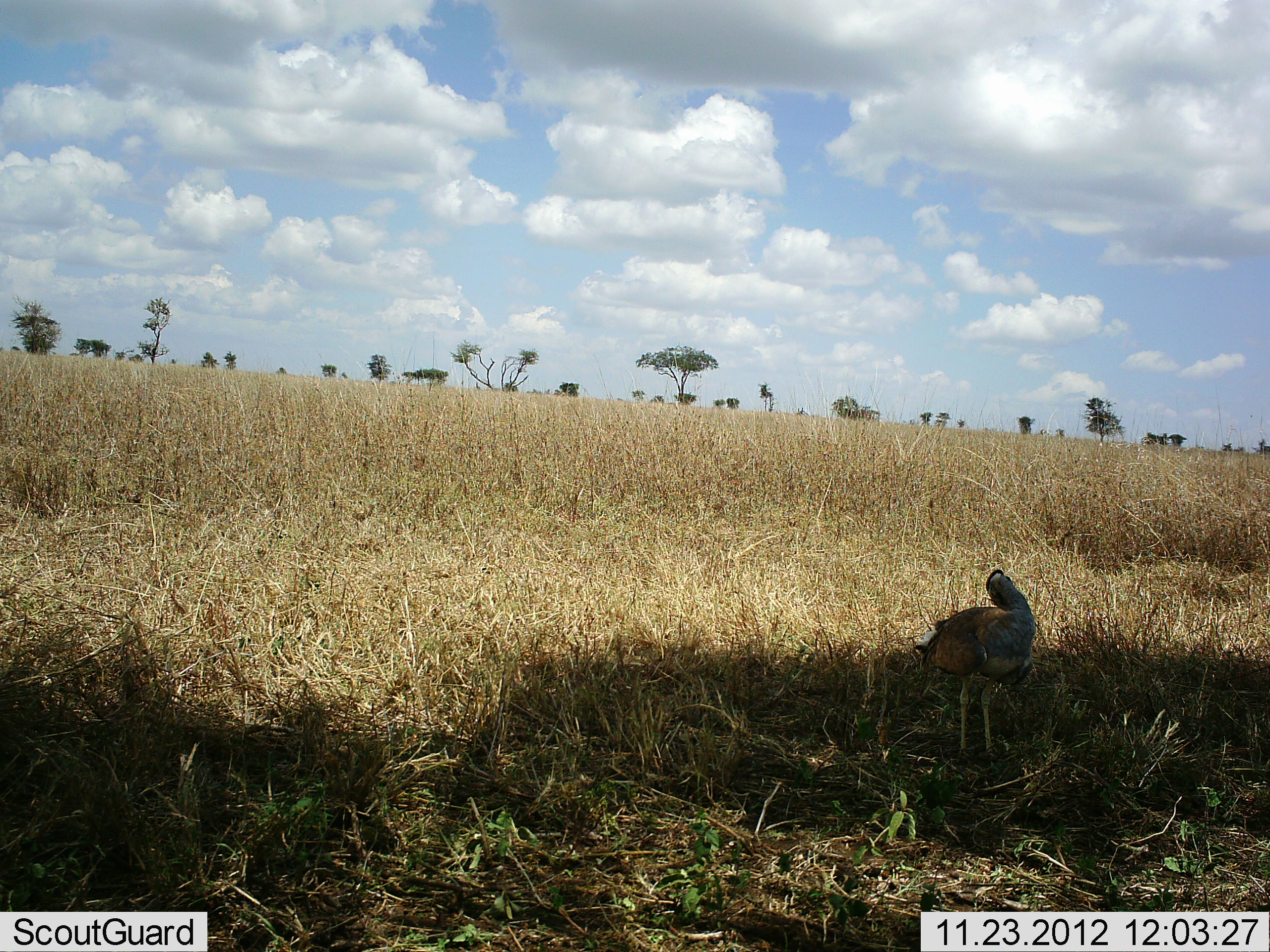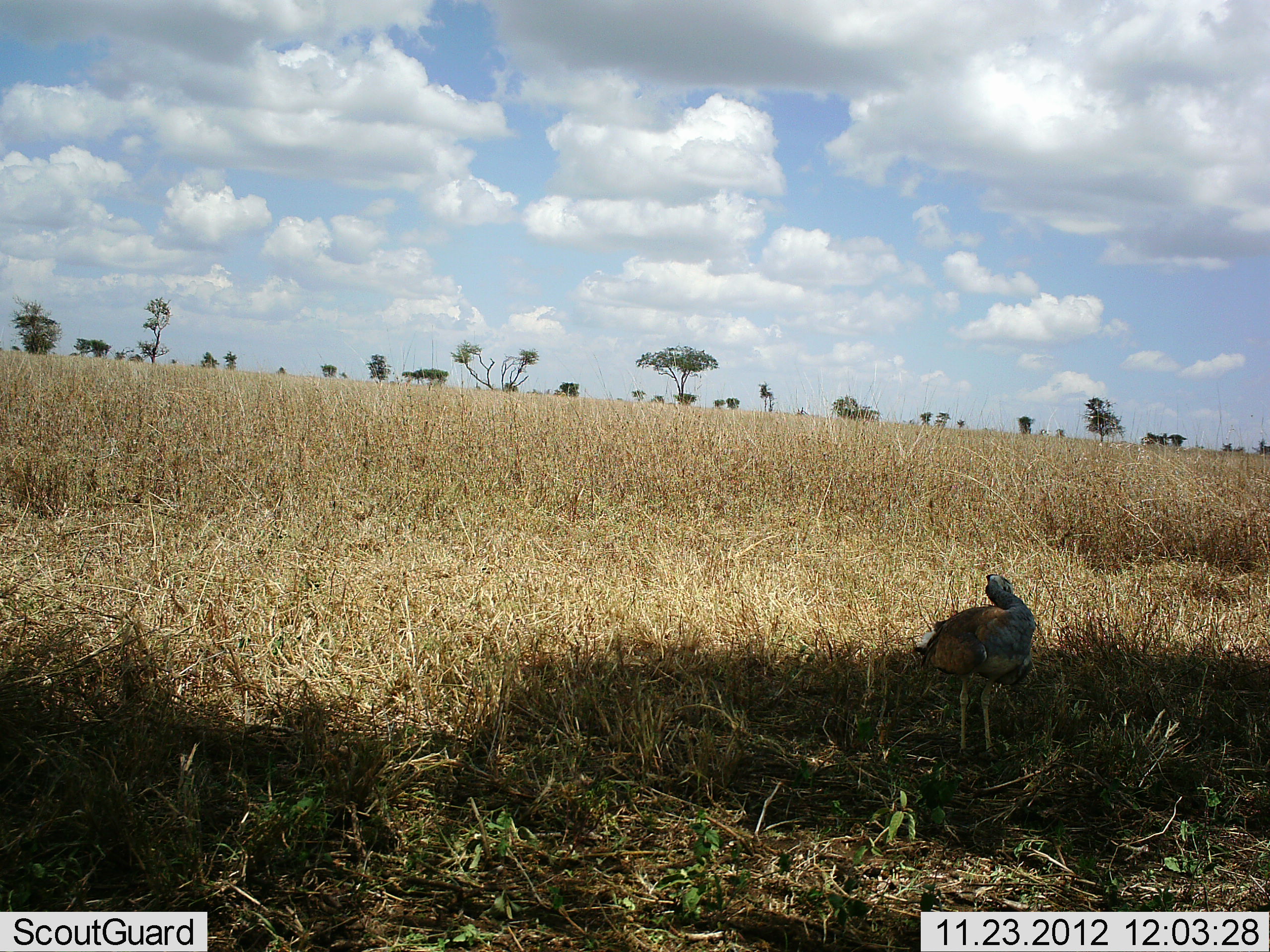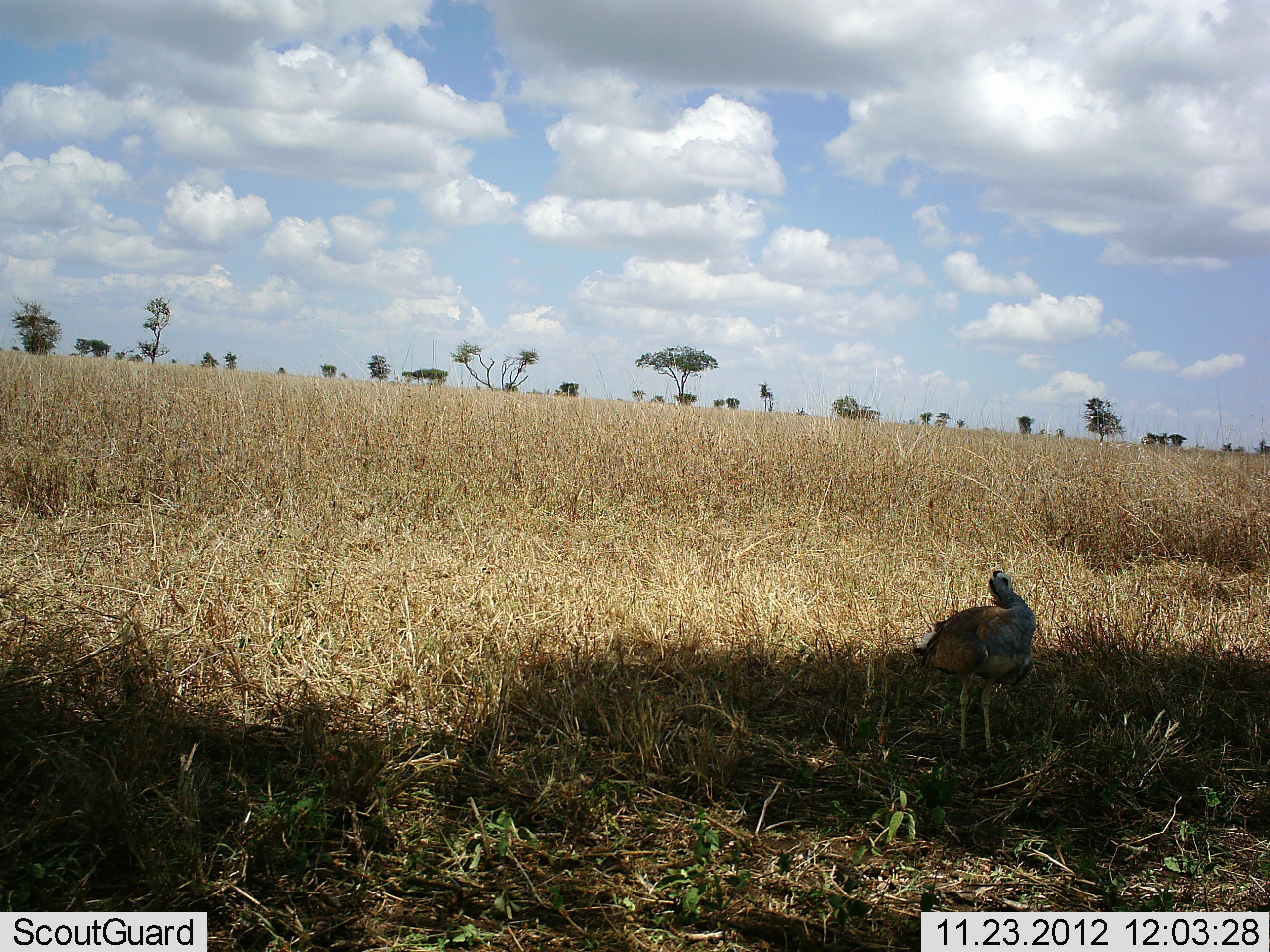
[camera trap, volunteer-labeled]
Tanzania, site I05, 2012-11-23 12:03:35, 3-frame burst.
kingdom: Animalia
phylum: Chordata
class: Aves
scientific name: Aves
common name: bird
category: otherbird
Otherbird (bird) (Aves), count 1. Behavior (volunteer vote fractions): standing 95%, resting 11%, moving 5%, interacting 0%. Young present (vote fraction): 0%. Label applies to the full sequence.